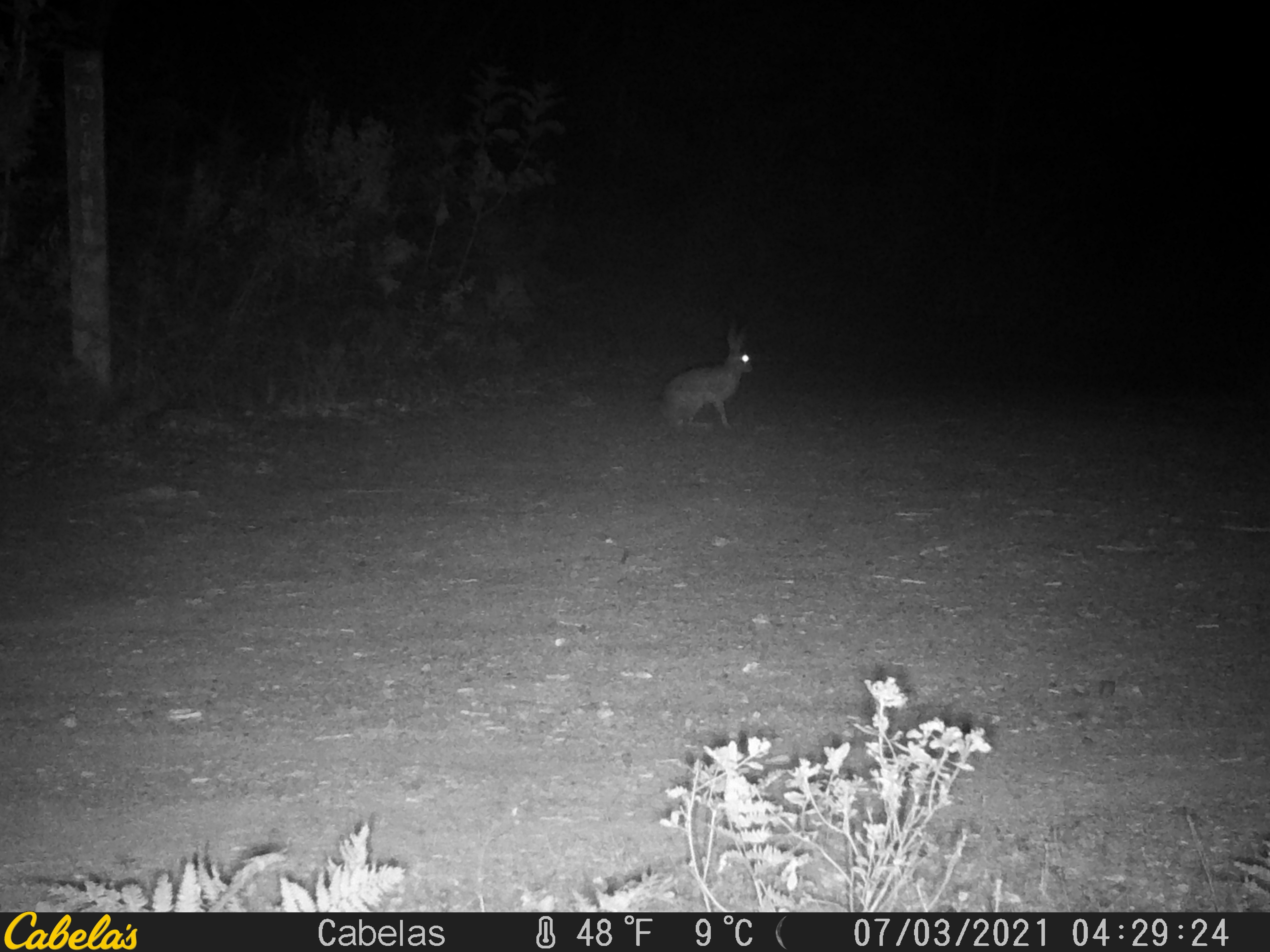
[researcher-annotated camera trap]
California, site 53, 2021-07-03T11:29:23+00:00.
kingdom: Animalia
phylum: Chordata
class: Mammalia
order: Lagomorpha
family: Leporidae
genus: Lepus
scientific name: Lepus californicus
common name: black-tailed jackrabbit